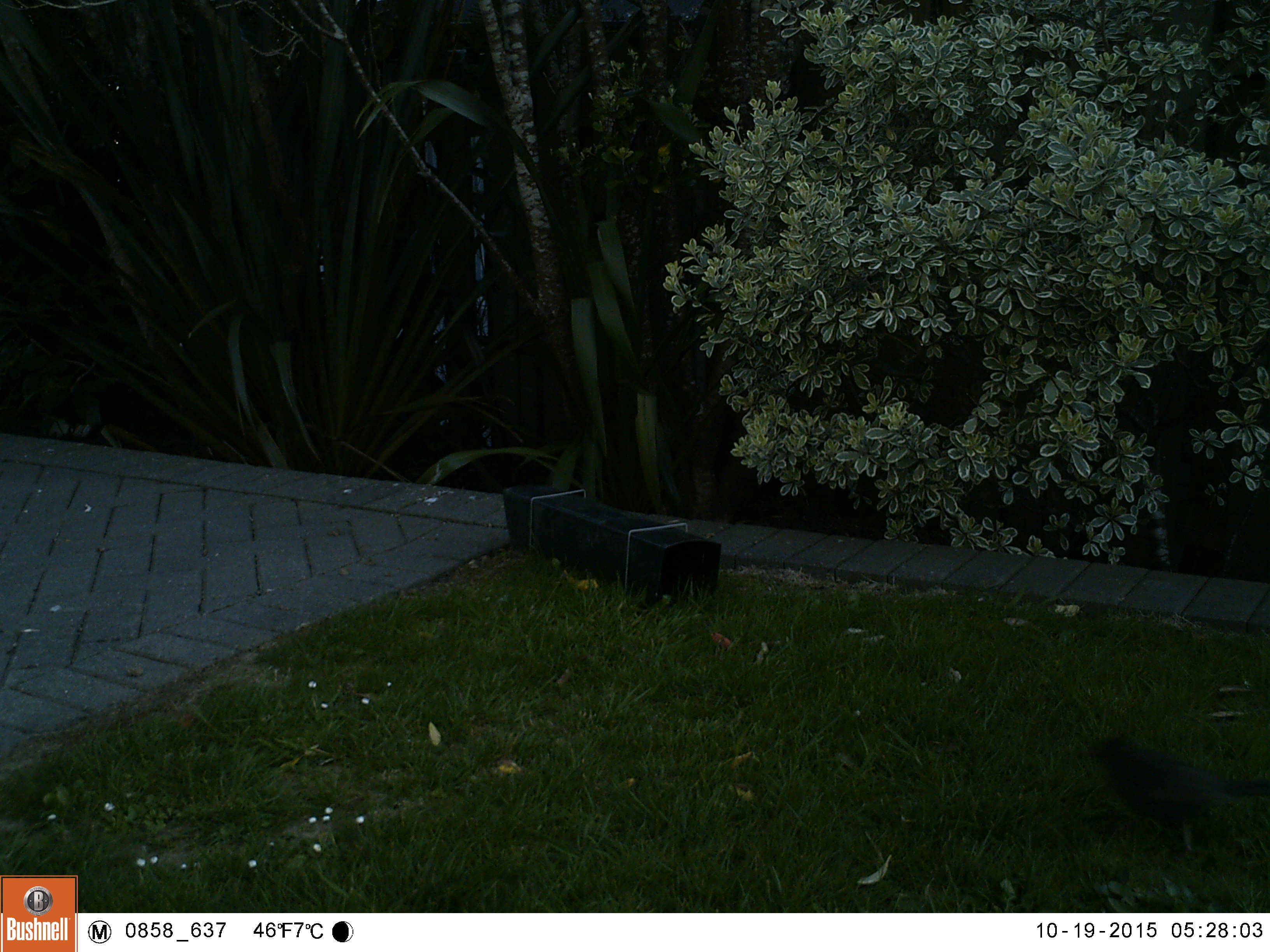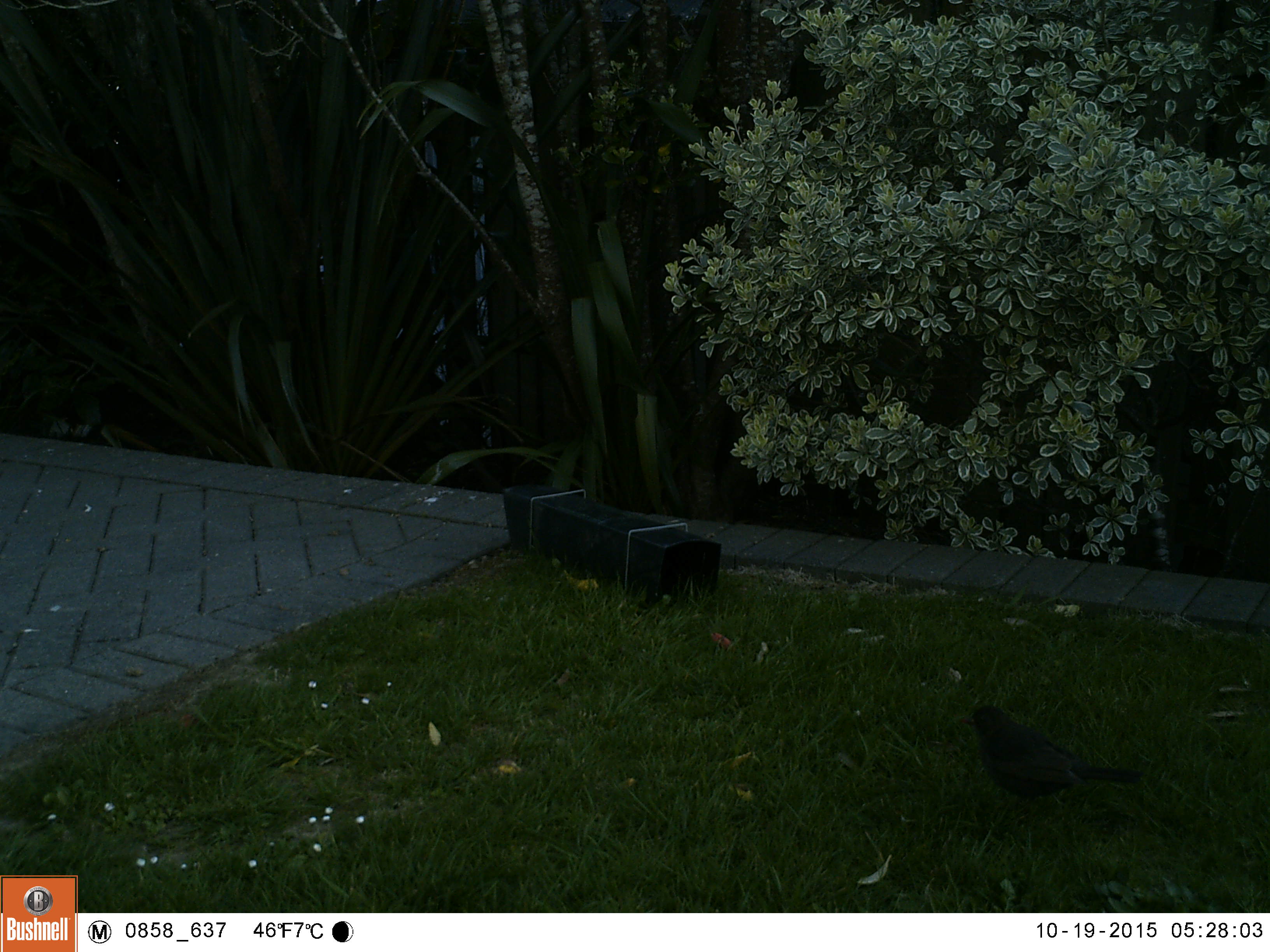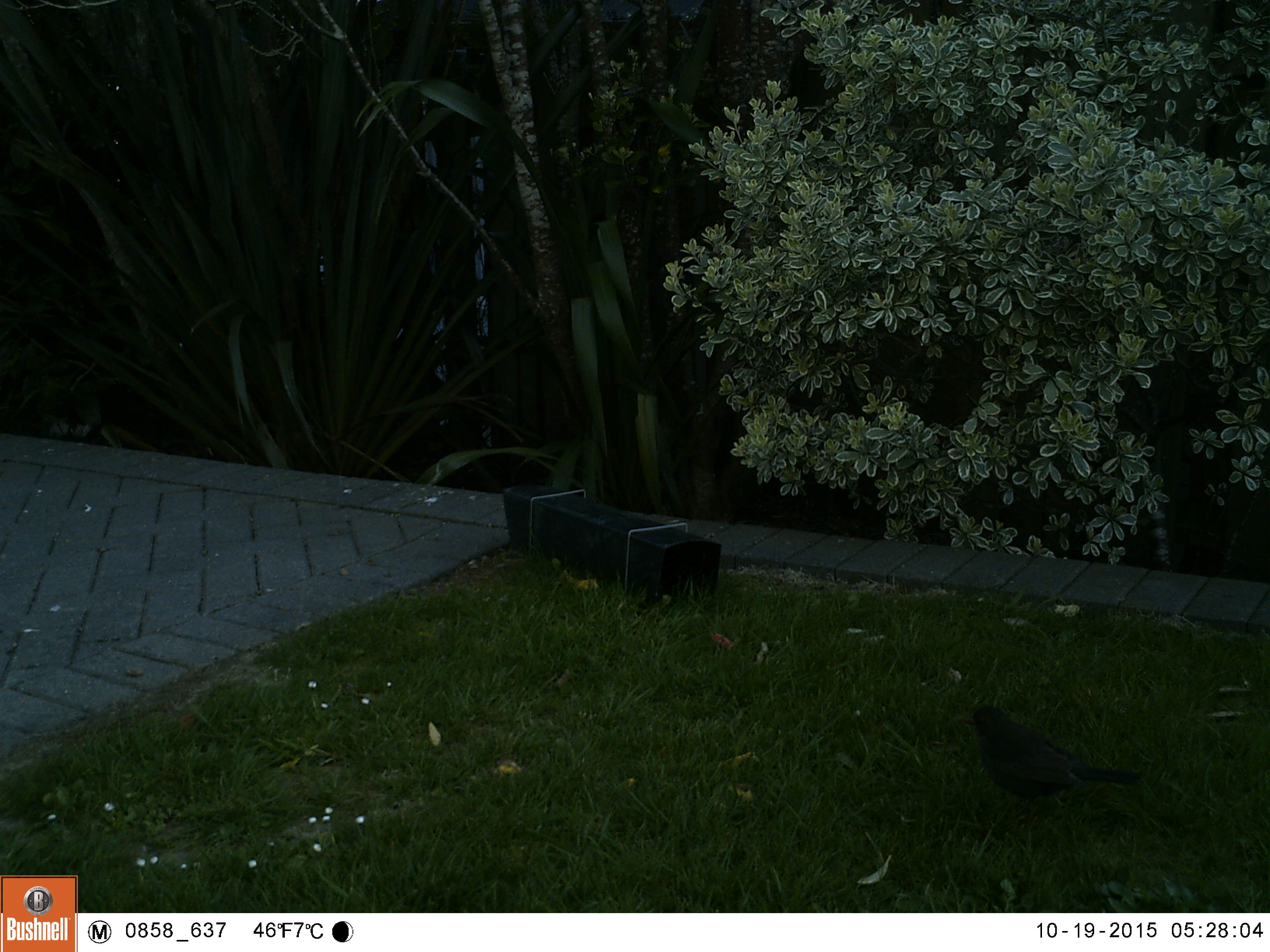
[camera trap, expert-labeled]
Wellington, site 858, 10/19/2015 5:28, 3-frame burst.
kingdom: Animalia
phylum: Chordata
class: Aves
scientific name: Aves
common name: bird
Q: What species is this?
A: Bird (Aves).